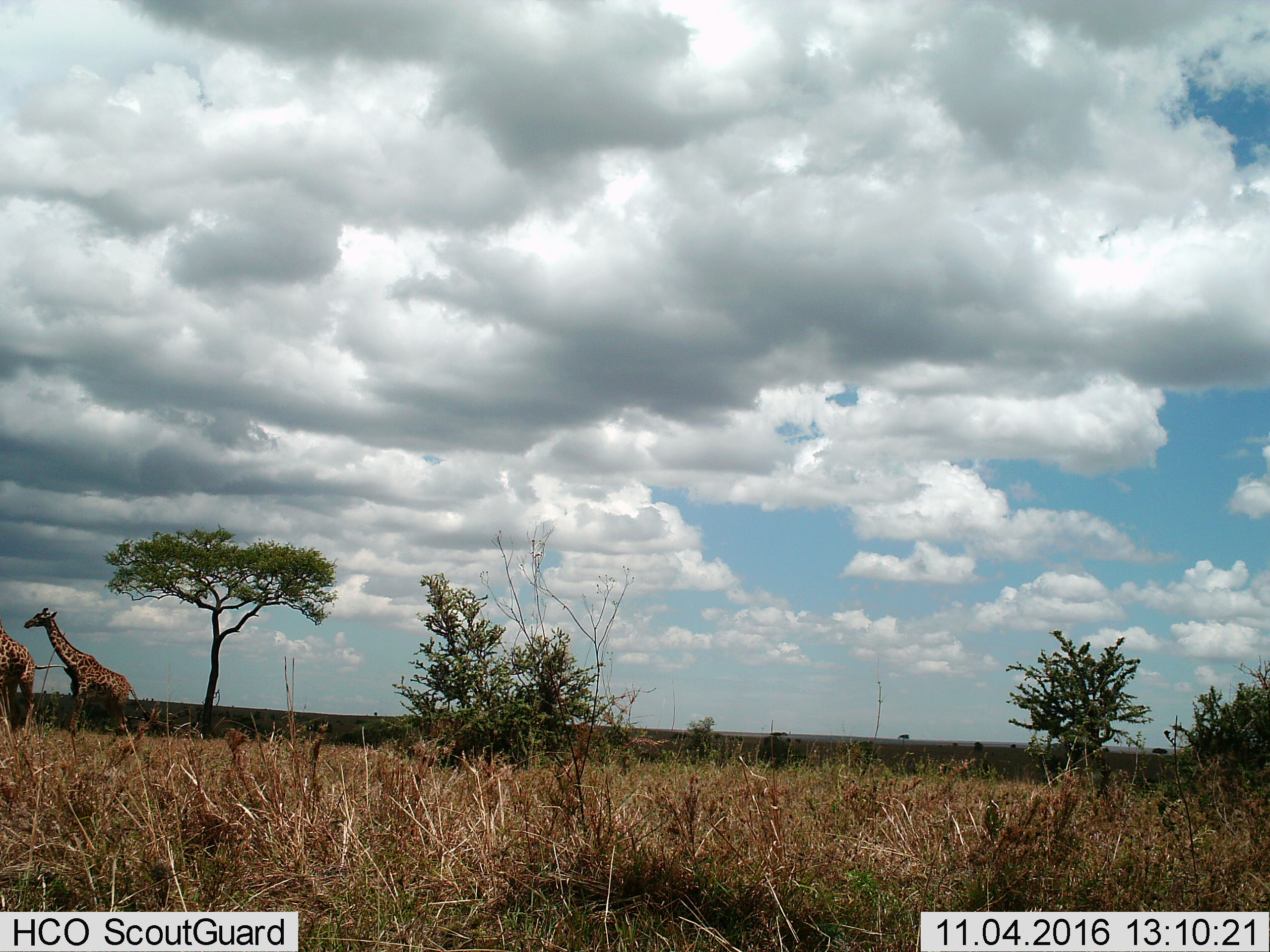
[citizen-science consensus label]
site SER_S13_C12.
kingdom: Animalia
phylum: Chordata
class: Mammalia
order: Artiodactyla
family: Giraffidae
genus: Giraffa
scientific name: Giraffa camelopardalis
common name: giraffe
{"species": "giraffe (Giraffa camelopardalis)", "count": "2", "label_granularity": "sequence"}